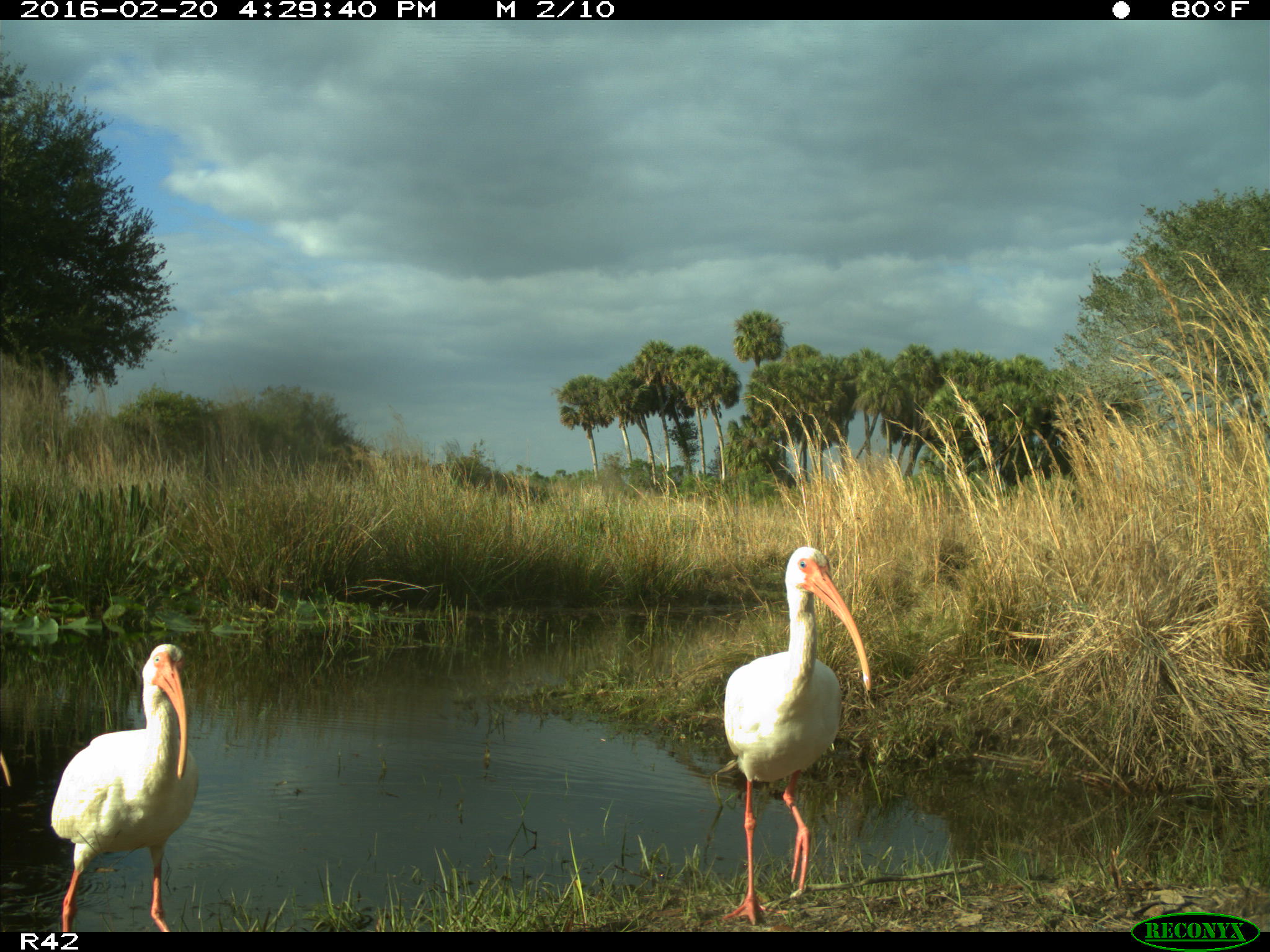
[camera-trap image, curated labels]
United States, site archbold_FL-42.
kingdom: Animalia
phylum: Chordata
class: Aves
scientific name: Aves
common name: birds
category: unidentified bird